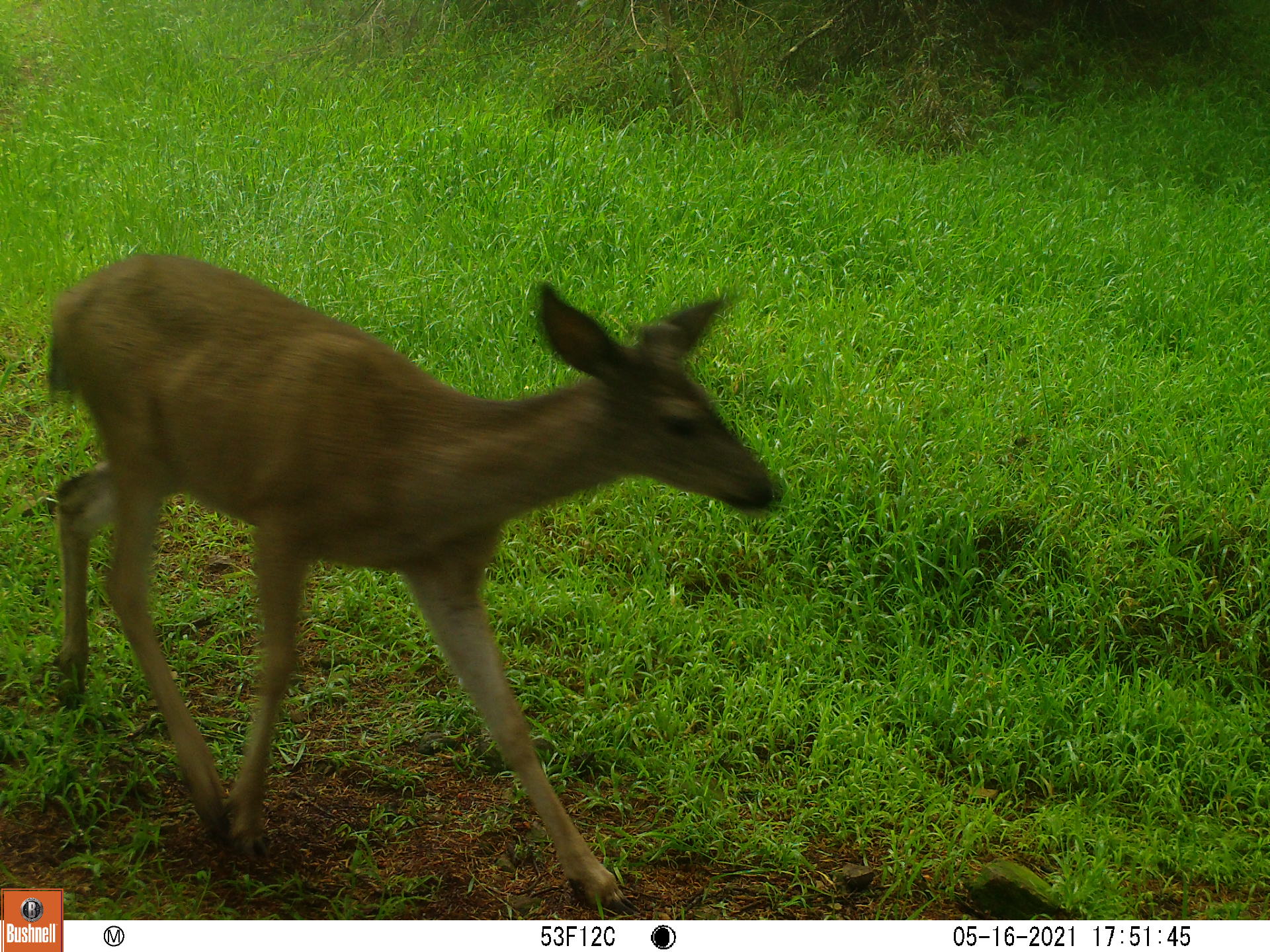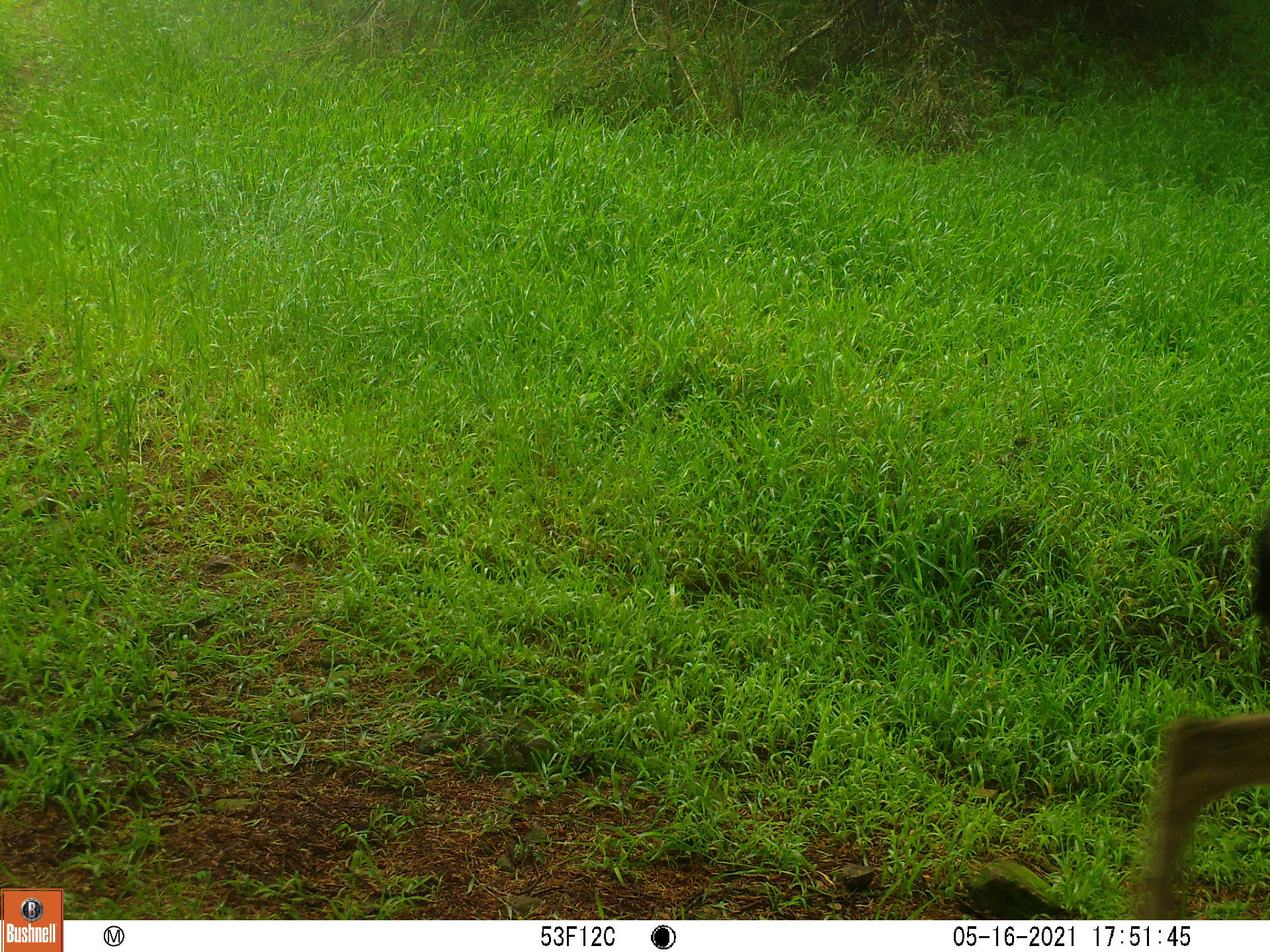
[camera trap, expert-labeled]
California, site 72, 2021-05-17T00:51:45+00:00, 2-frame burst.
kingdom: Animalia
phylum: Chordata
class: Mammalia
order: Artiodactyla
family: Cervidae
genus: Odocoileus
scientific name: Odocoileus hemionus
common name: mule deer